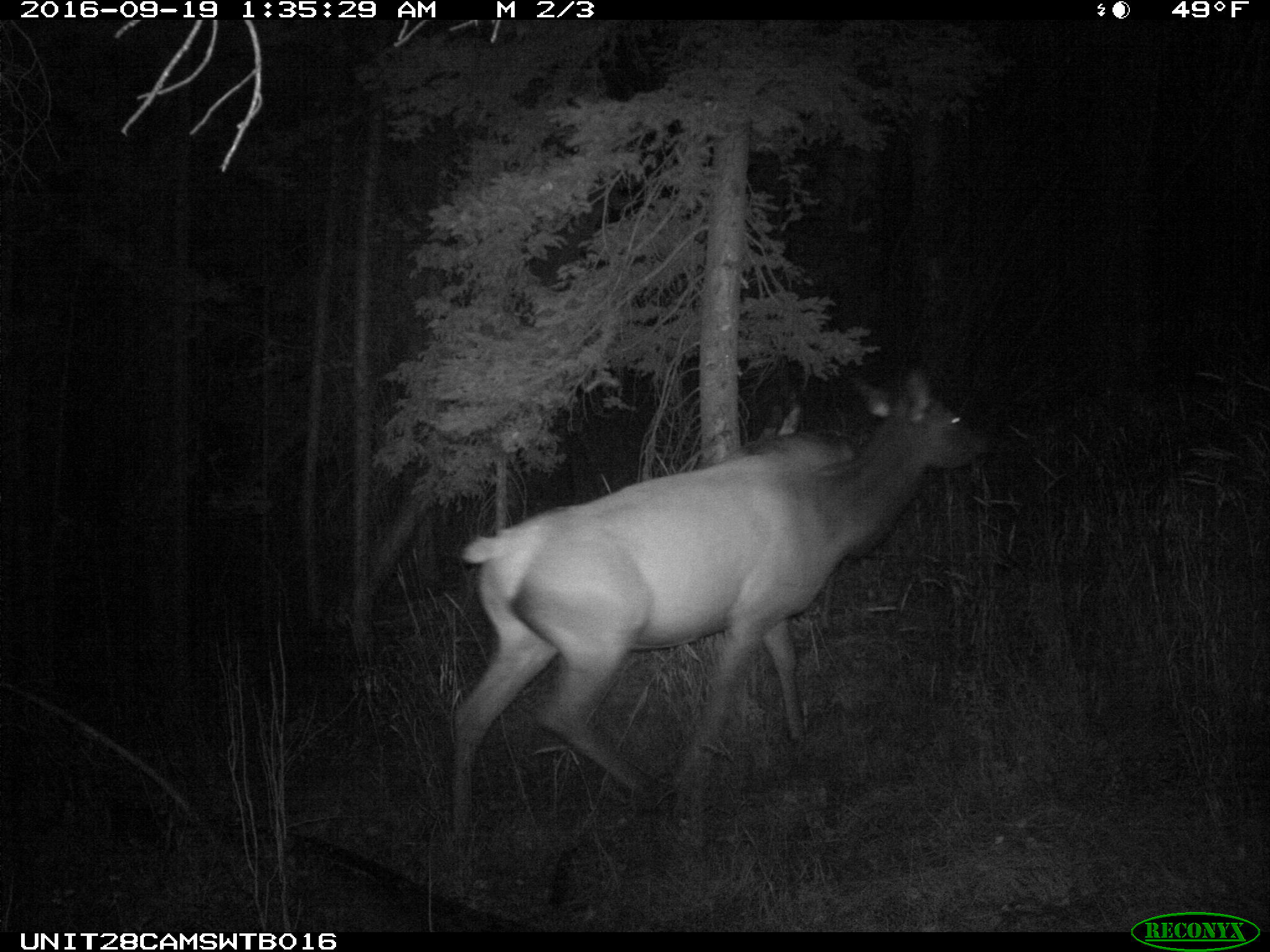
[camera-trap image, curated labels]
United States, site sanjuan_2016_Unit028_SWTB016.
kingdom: Animalia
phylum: Chordata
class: Mammalia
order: Artiodactyla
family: Cervidae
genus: Cervus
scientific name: Cervus elaphus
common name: red deer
Cervus elaphus (red deer).